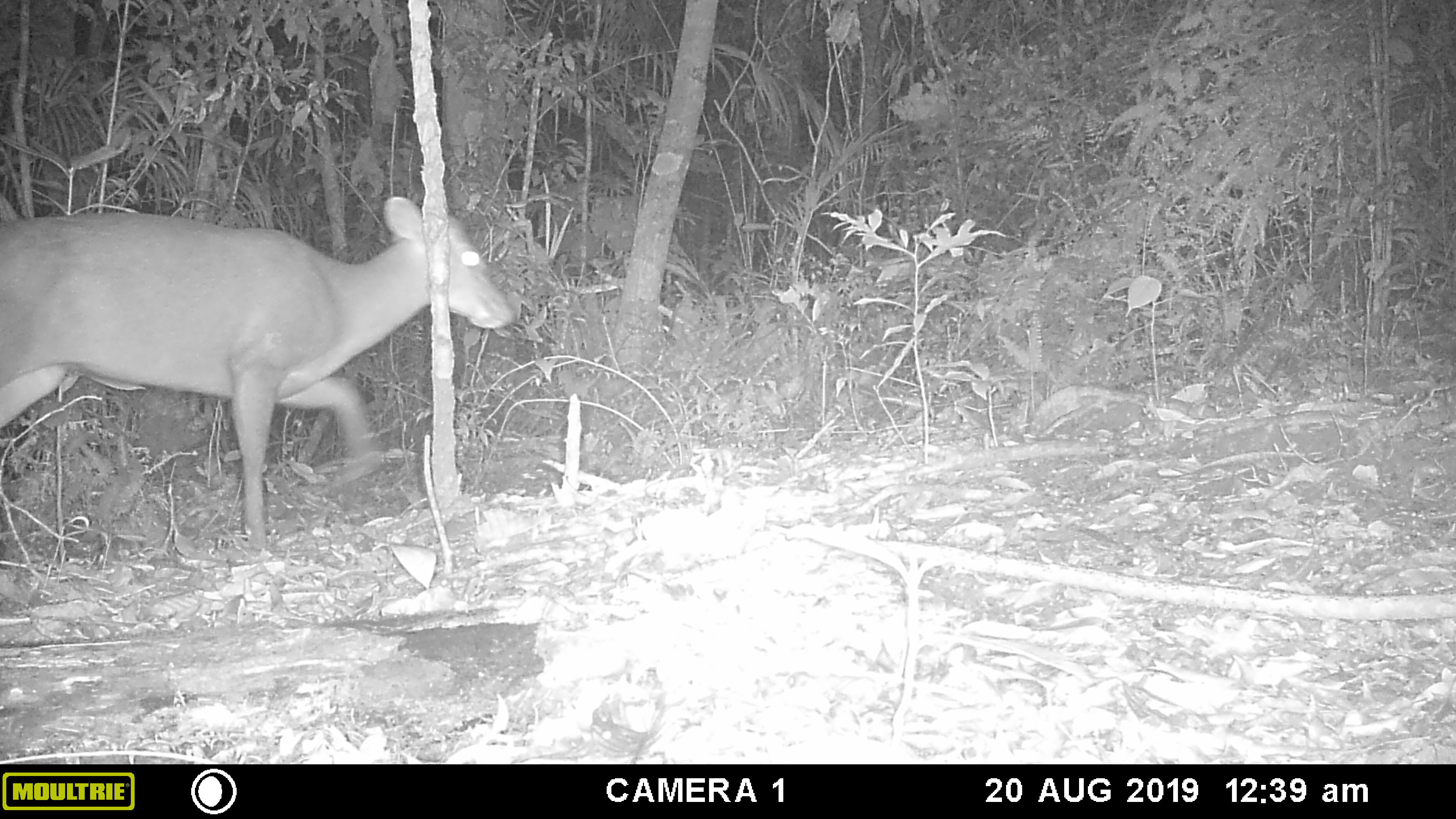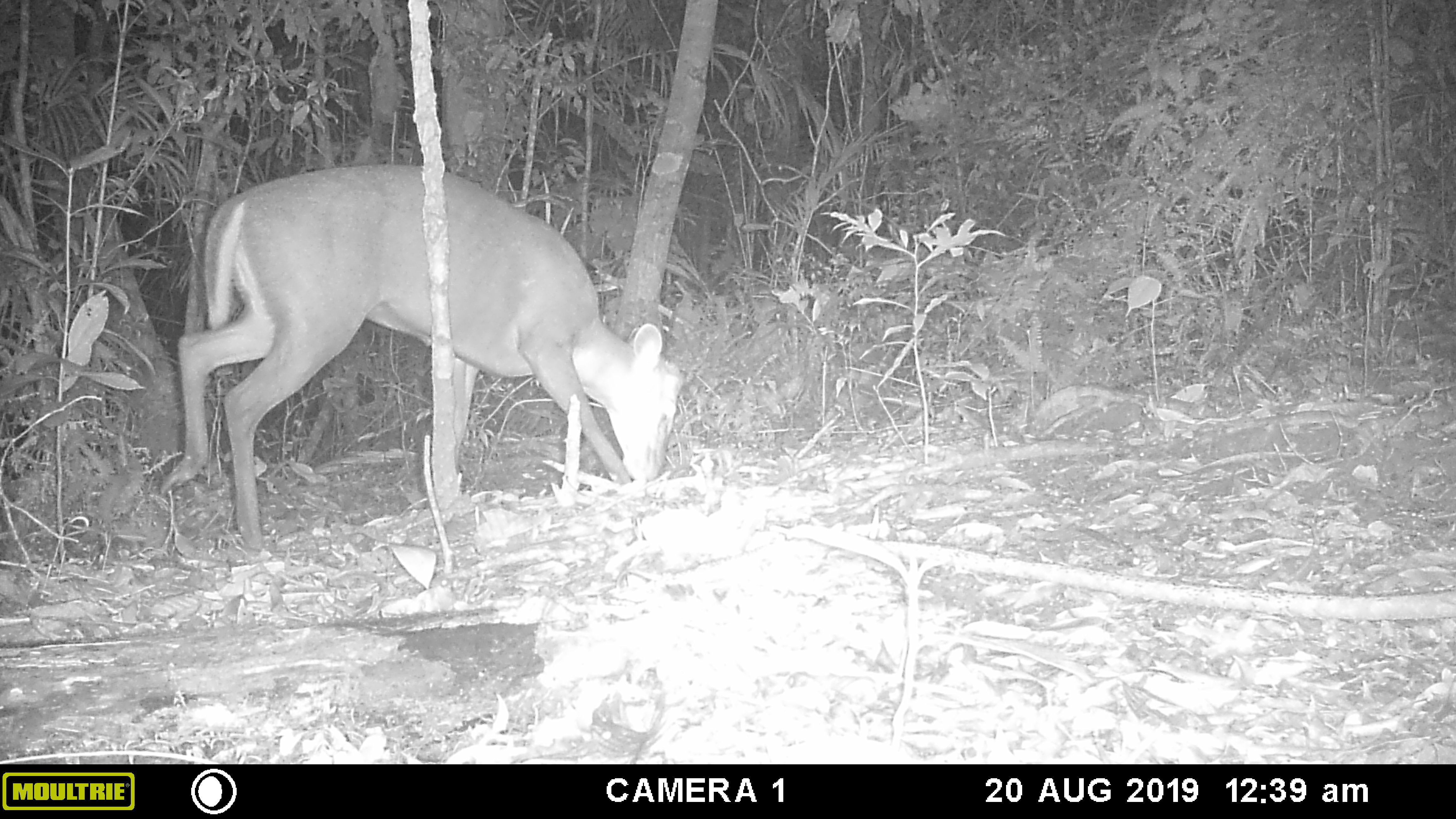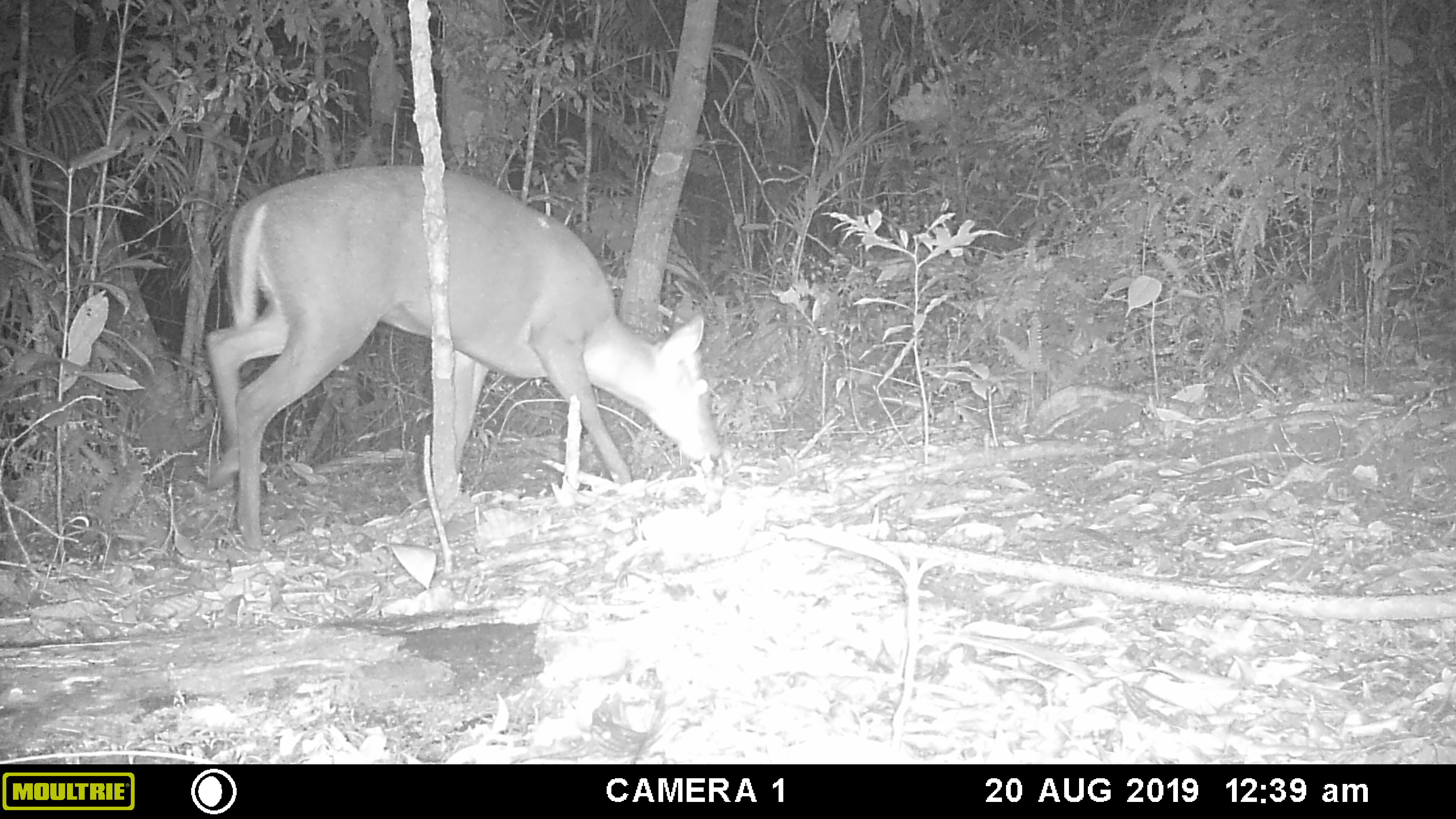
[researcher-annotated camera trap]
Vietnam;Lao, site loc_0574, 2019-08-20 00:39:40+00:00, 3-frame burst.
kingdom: Animalia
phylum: Chordata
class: Mammalia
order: Artiodactyla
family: Cervidae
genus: Muntiacus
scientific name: Muntiacus rooseveltorum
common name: roosevelt's muntjac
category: roosevelts muntjac group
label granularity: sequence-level